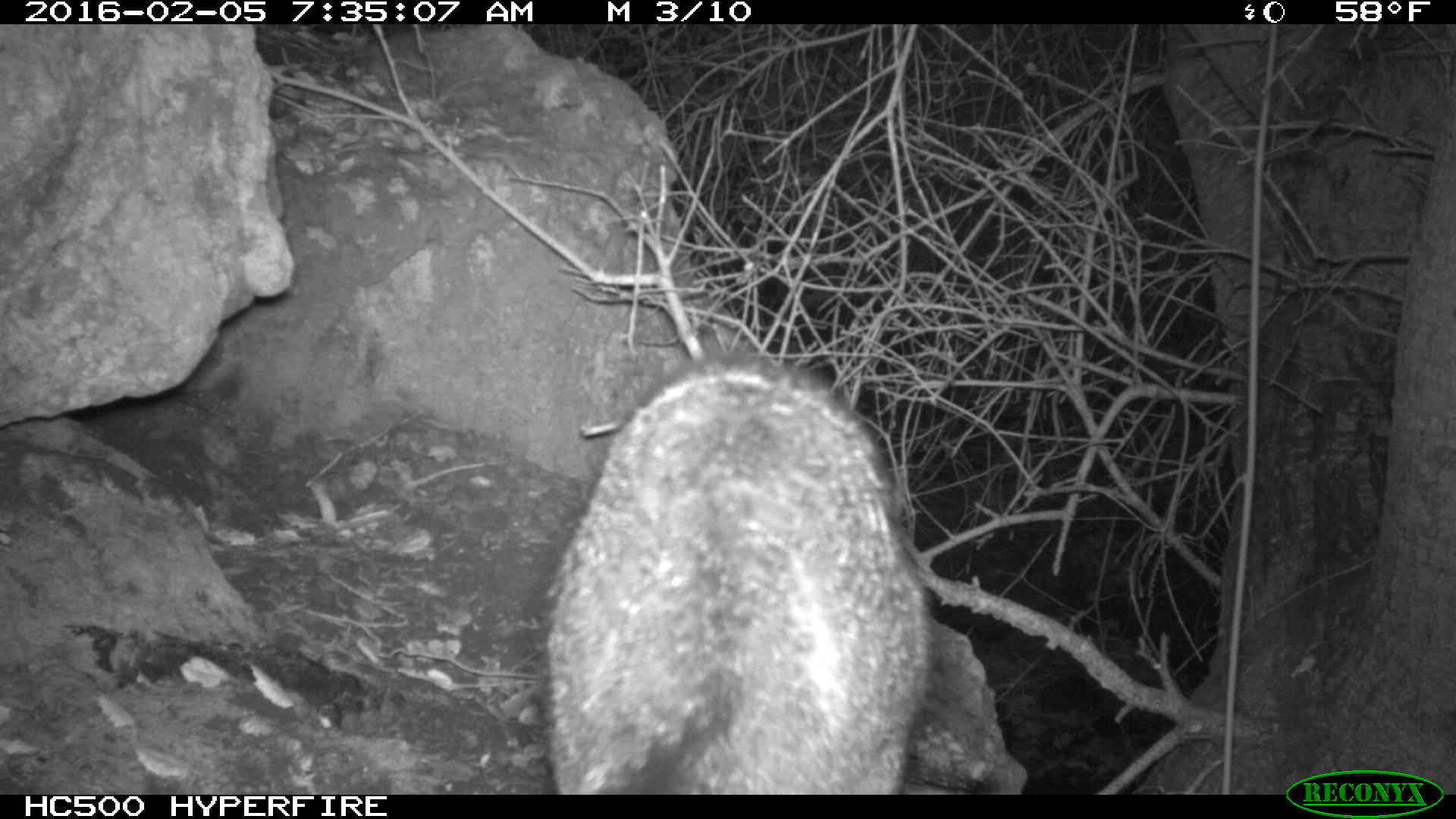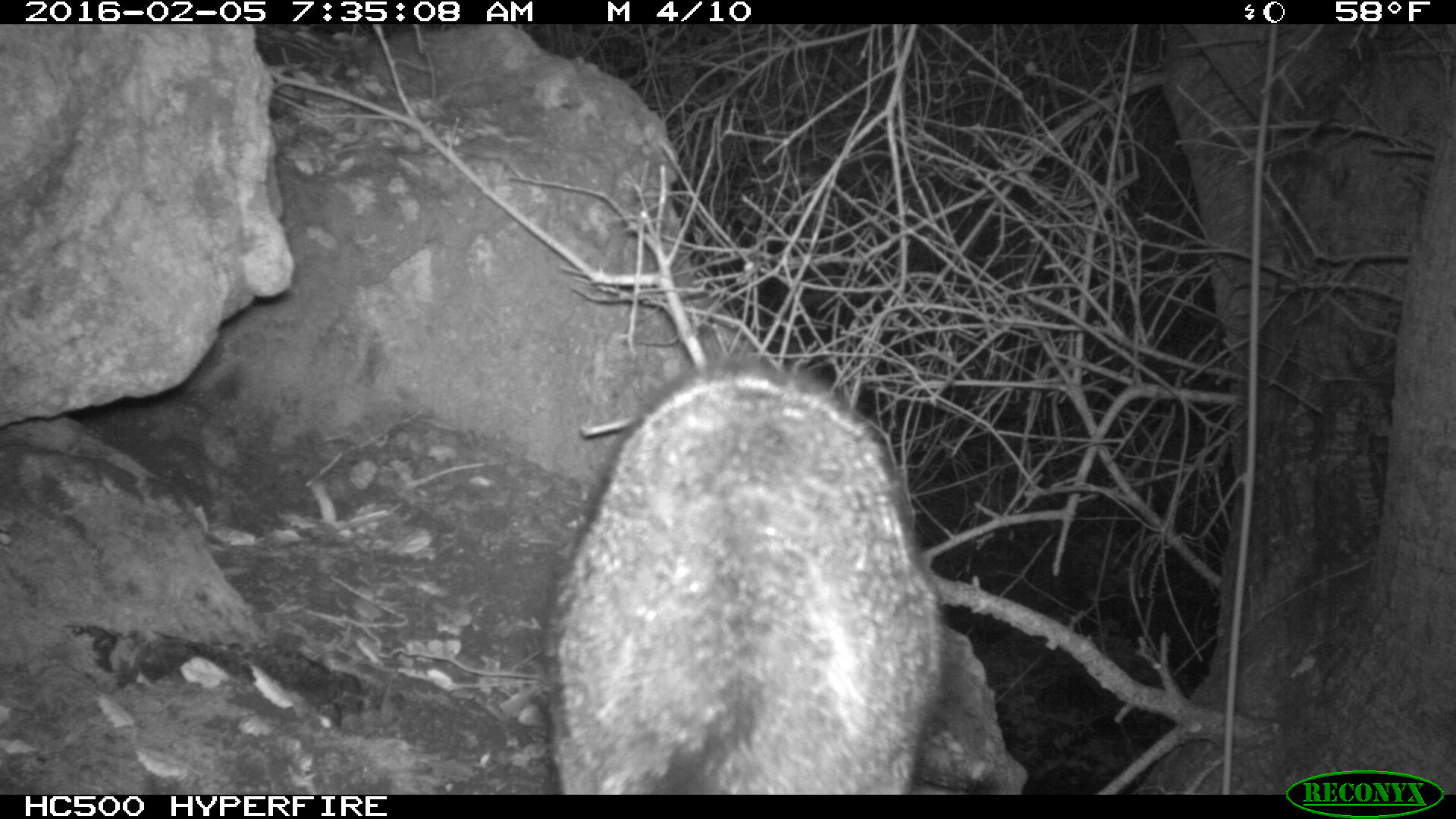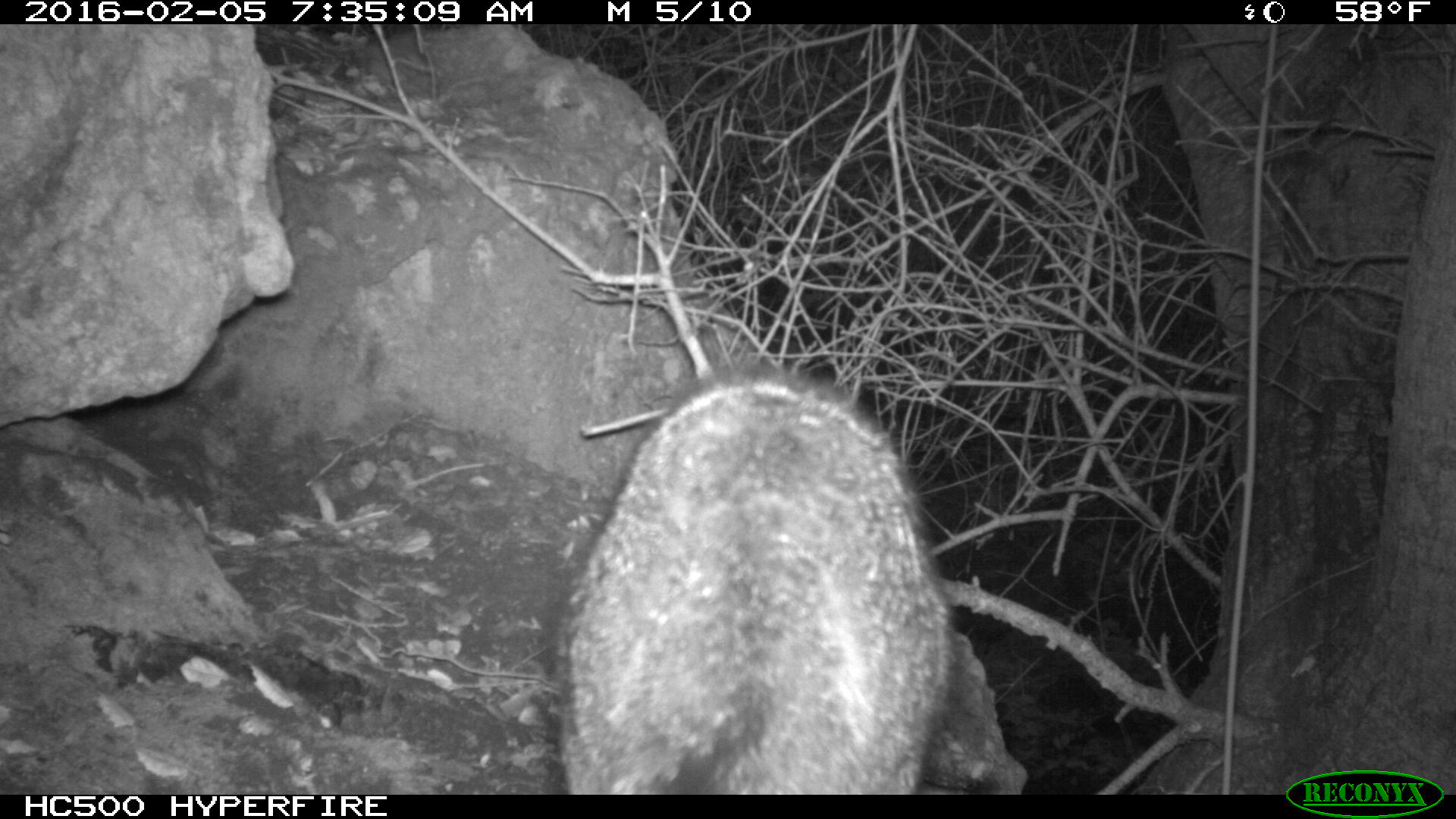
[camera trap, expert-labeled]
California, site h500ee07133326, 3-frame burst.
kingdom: Animalia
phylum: Chordata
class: Mammalia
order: Carnivora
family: Canidae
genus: Urocyon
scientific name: Urocyon littoralis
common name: island fox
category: fox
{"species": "fox (island fox) (Urocyon littoralis)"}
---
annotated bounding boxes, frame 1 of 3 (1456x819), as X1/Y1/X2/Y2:
fox: 544/362/931/795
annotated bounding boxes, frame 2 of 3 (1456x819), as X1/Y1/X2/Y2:
fox: 544/364/945/795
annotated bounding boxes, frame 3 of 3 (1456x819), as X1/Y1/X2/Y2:
fox: 554/375/954/795